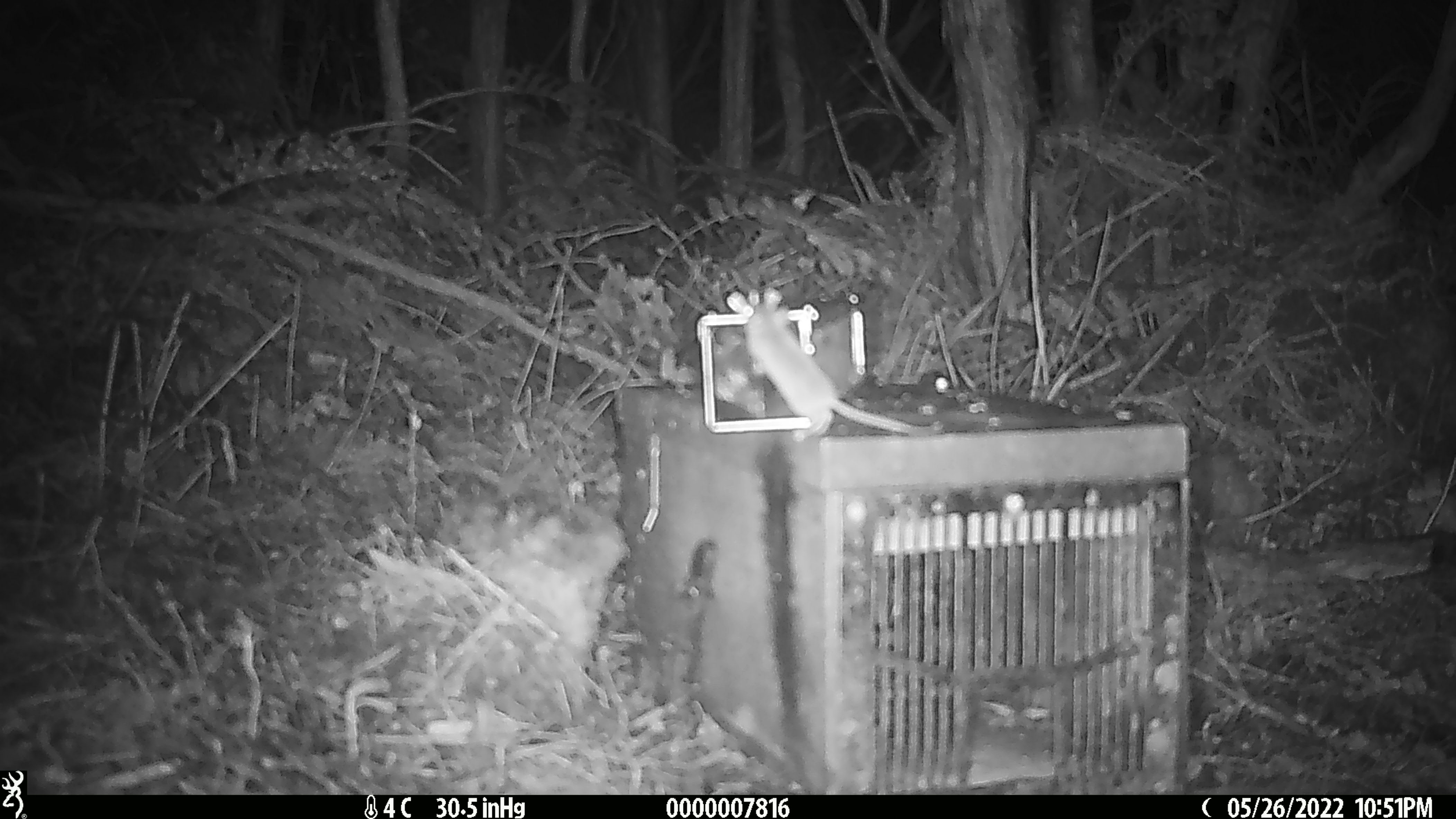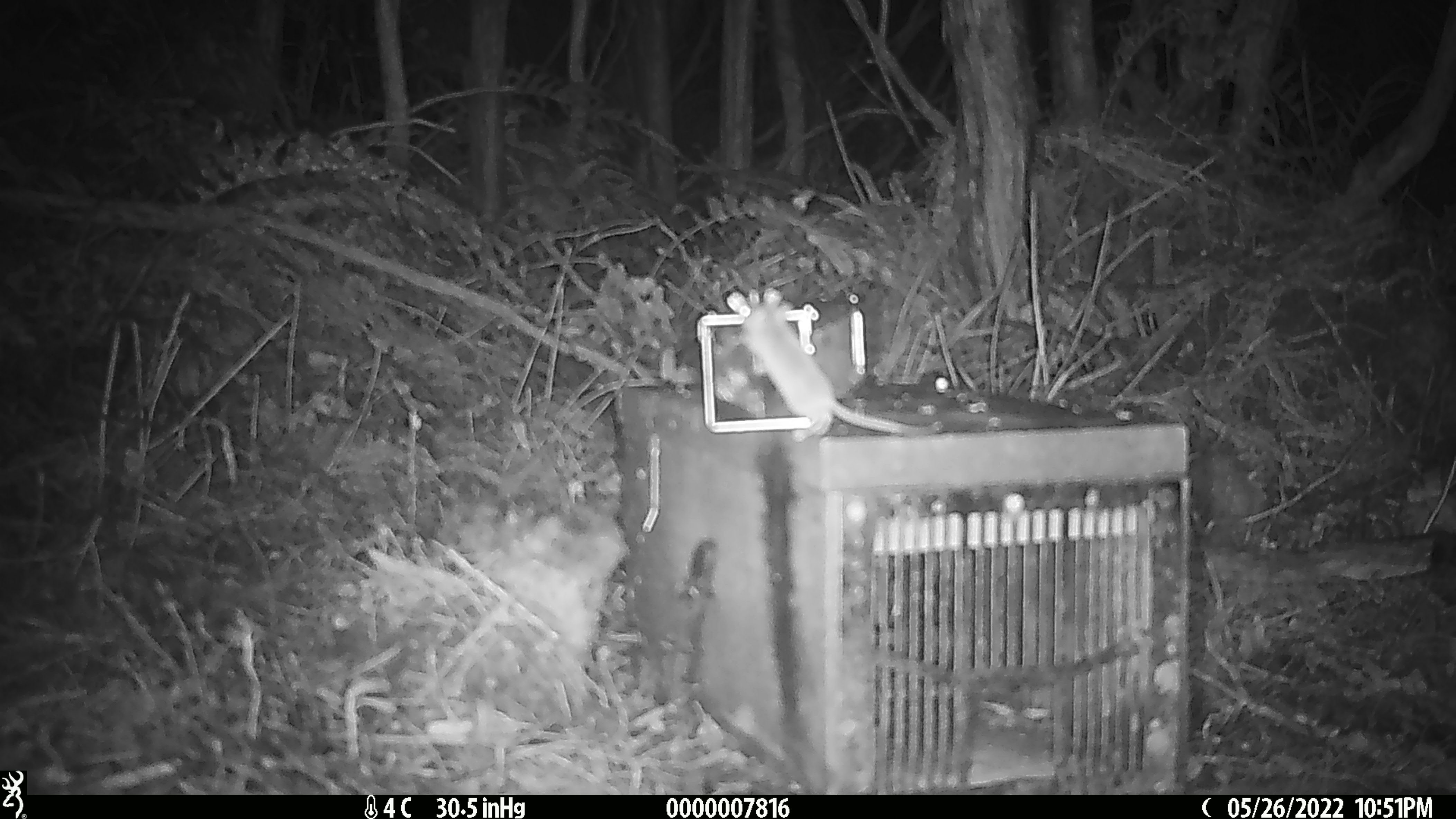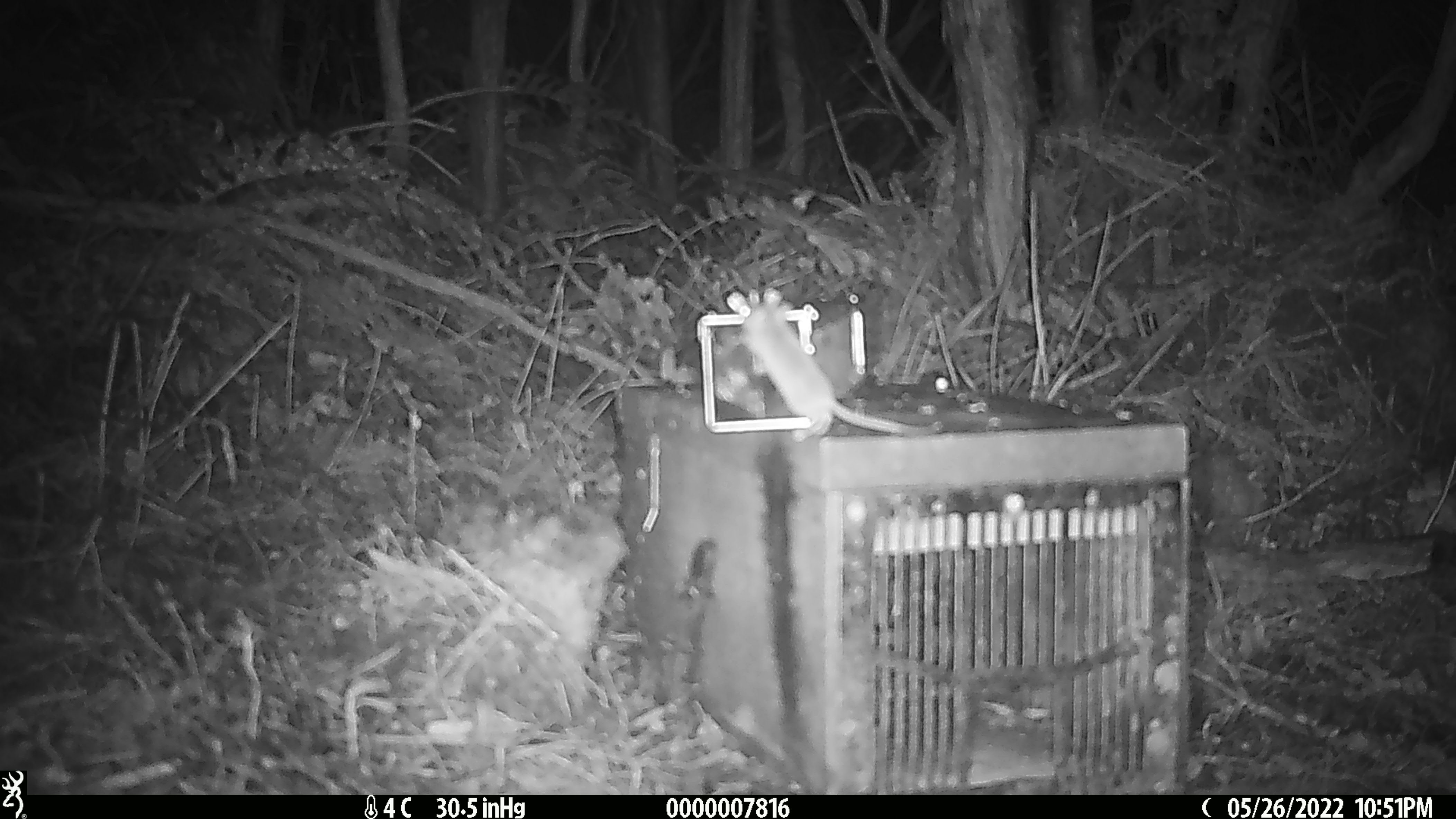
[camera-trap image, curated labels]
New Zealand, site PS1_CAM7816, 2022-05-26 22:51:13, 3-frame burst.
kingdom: Animalia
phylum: Chordata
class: Mammalia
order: Rodentia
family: Muridae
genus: Mus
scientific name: Mus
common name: mouse